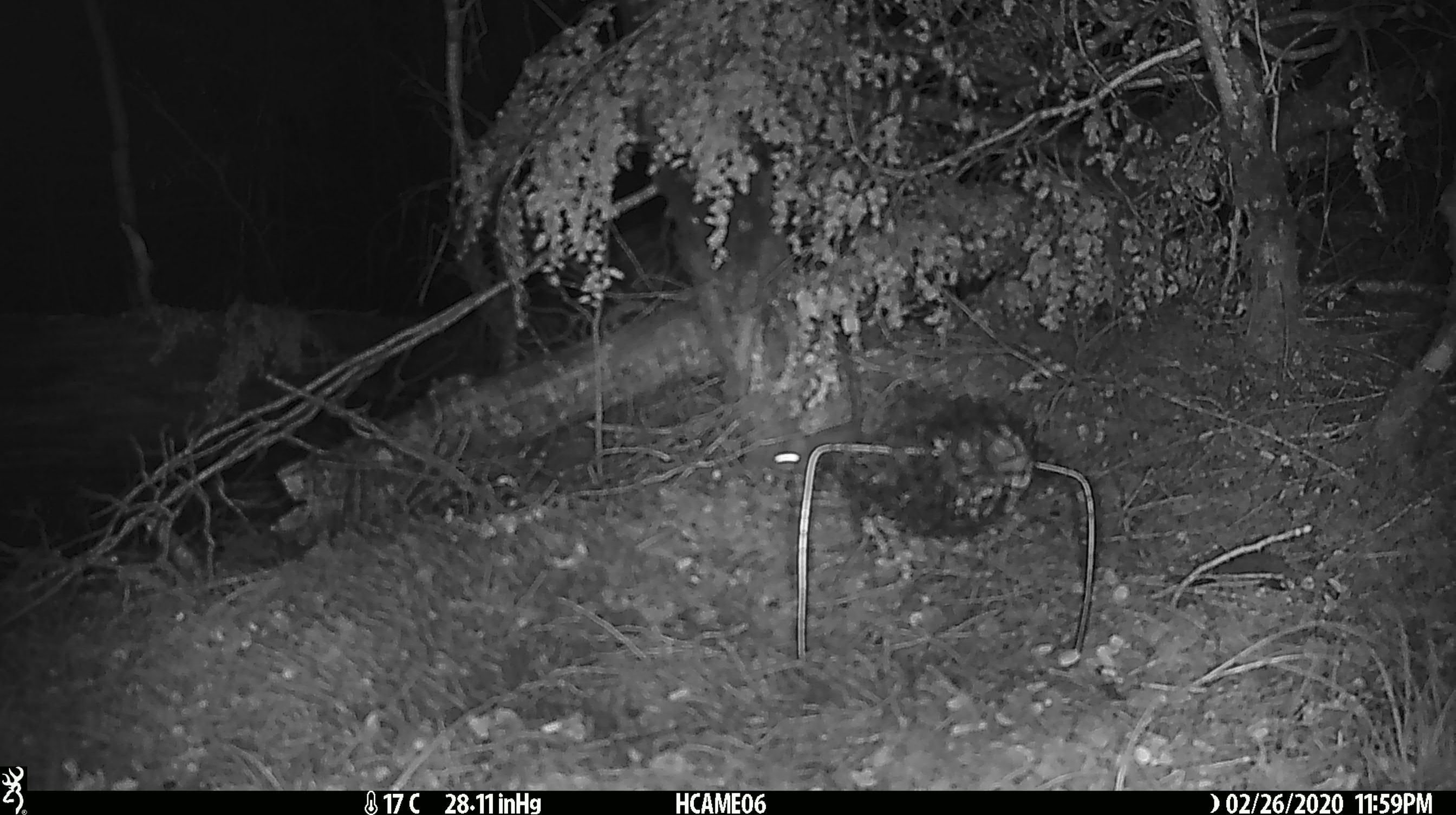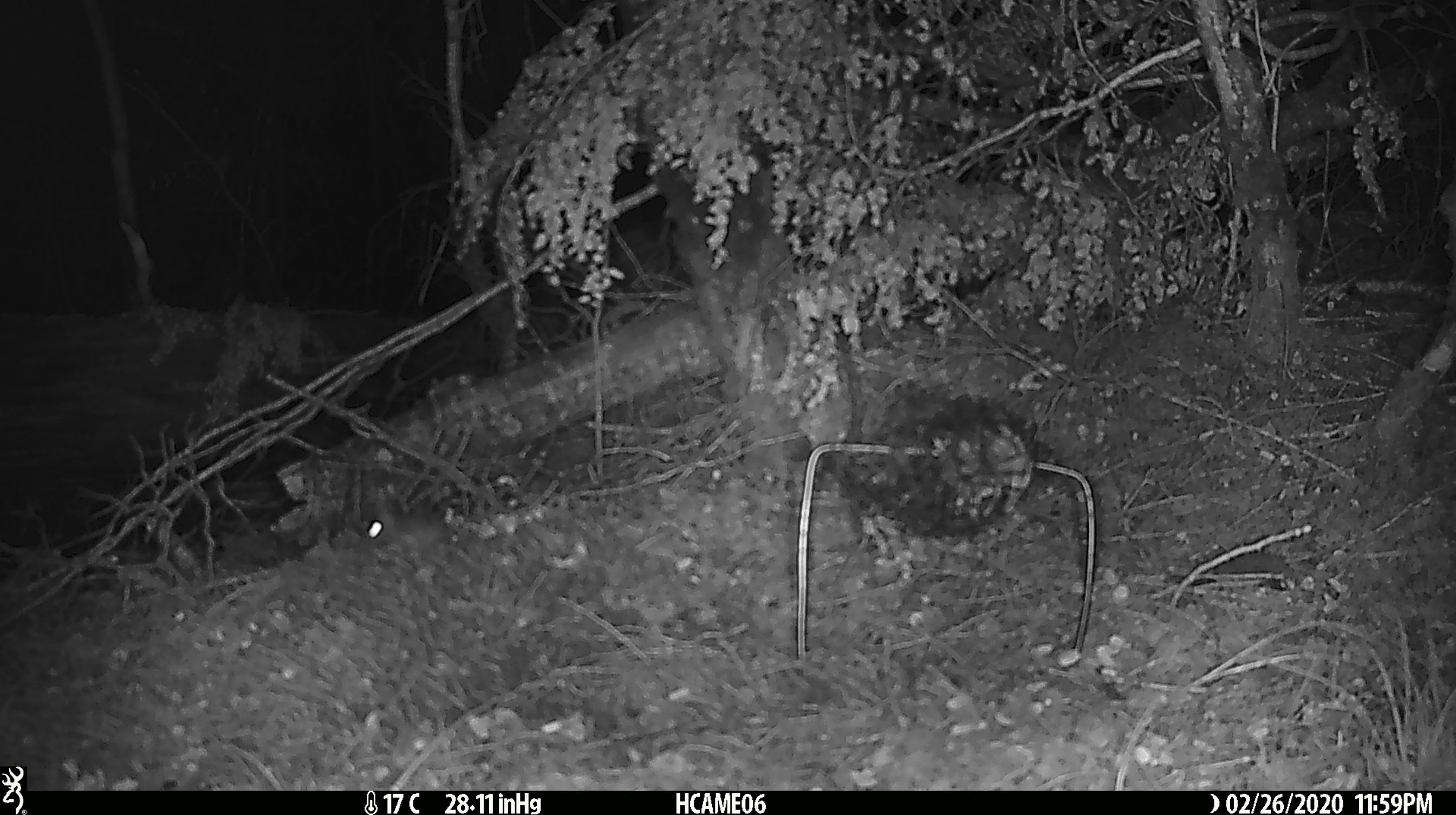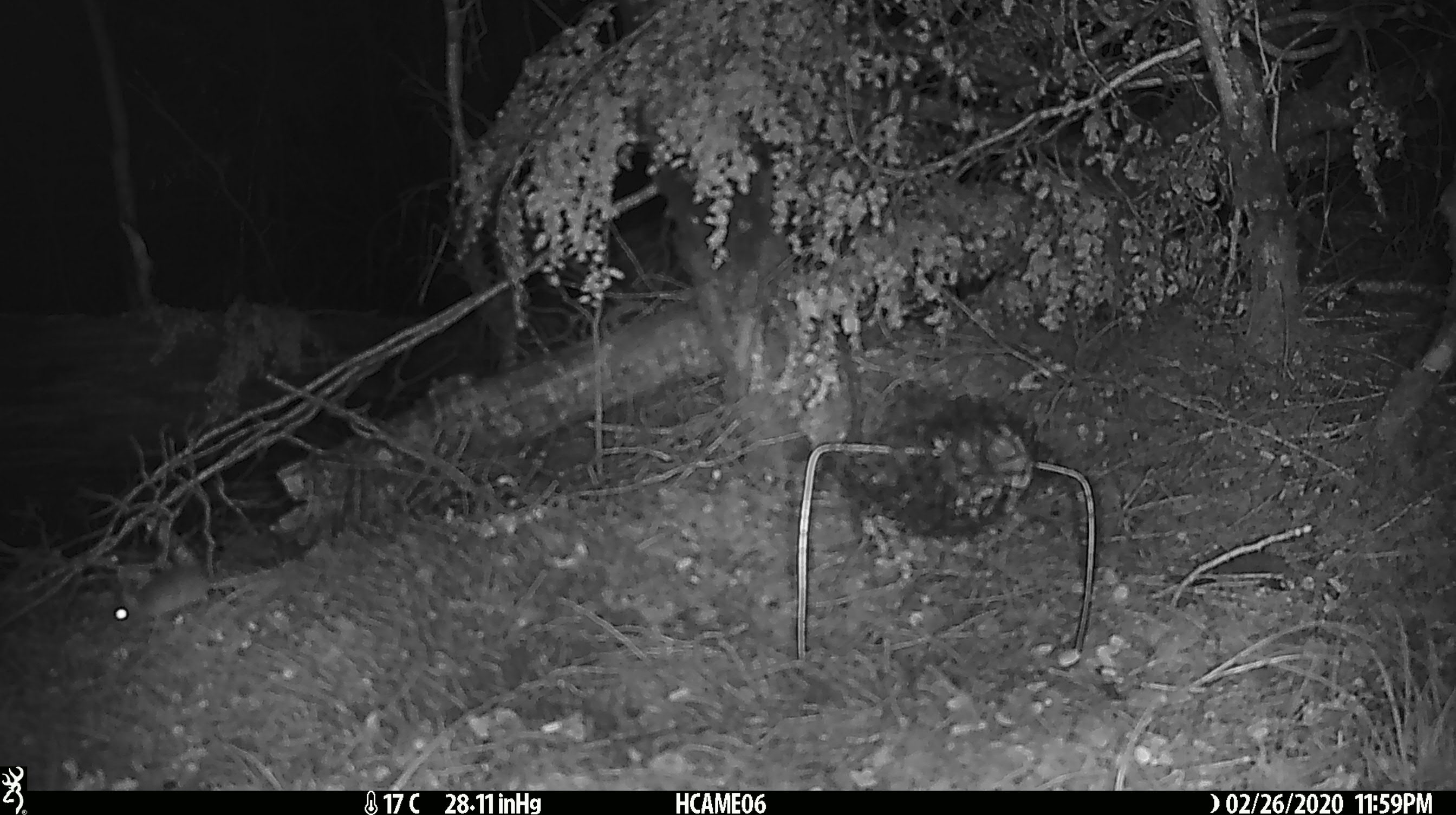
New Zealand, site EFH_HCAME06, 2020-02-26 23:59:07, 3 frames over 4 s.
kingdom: Animalia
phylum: Chordata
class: Mammalia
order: Rodentia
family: Muridae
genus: Mus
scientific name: Mus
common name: mouse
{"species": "mouse (Mus)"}